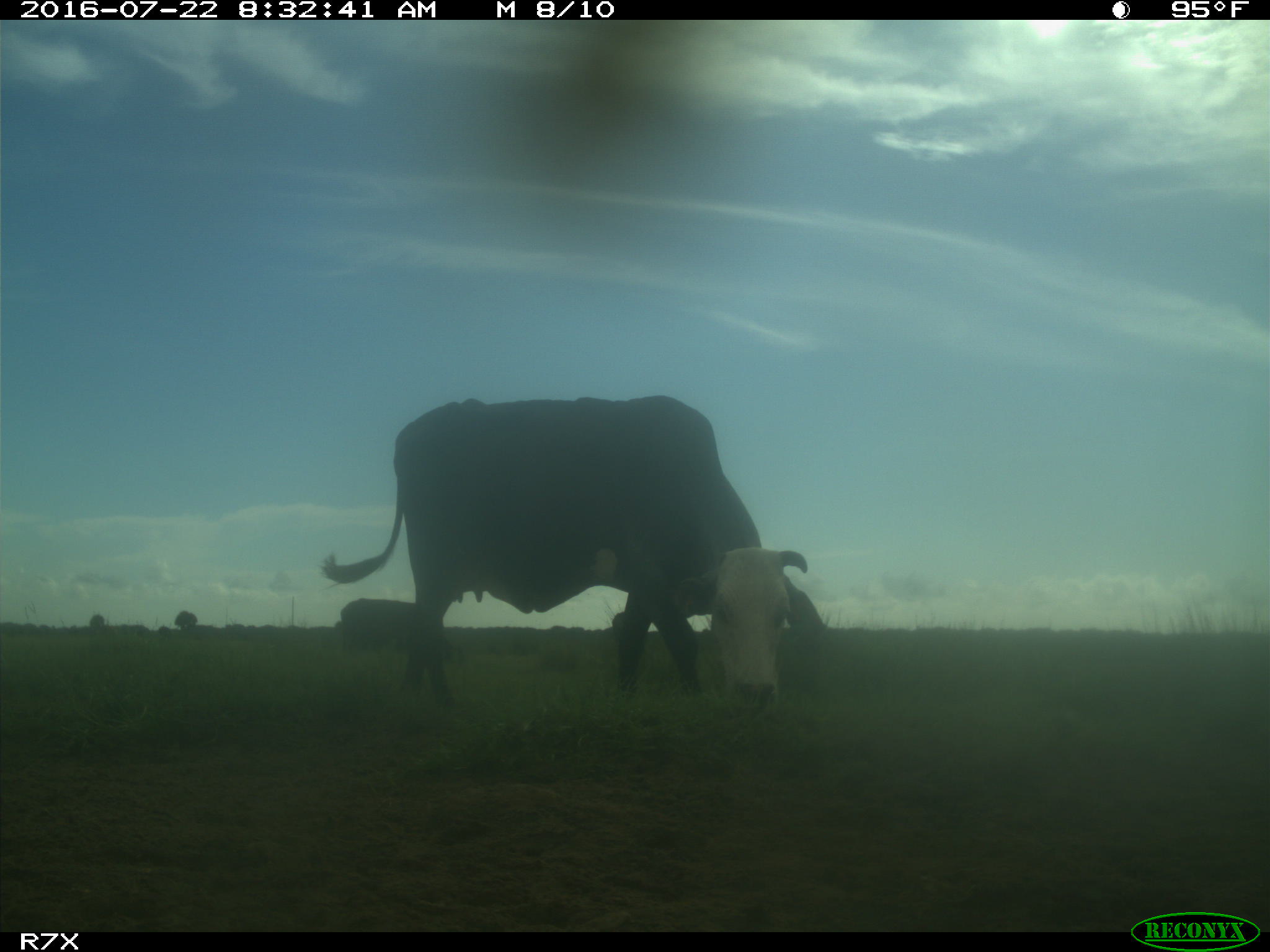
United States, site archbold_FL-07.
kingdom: Animalia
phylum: Chordata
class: Mammalia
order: Artiodactyla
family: Bovidae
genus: Bos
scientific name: Bos taurus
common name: domestic cow